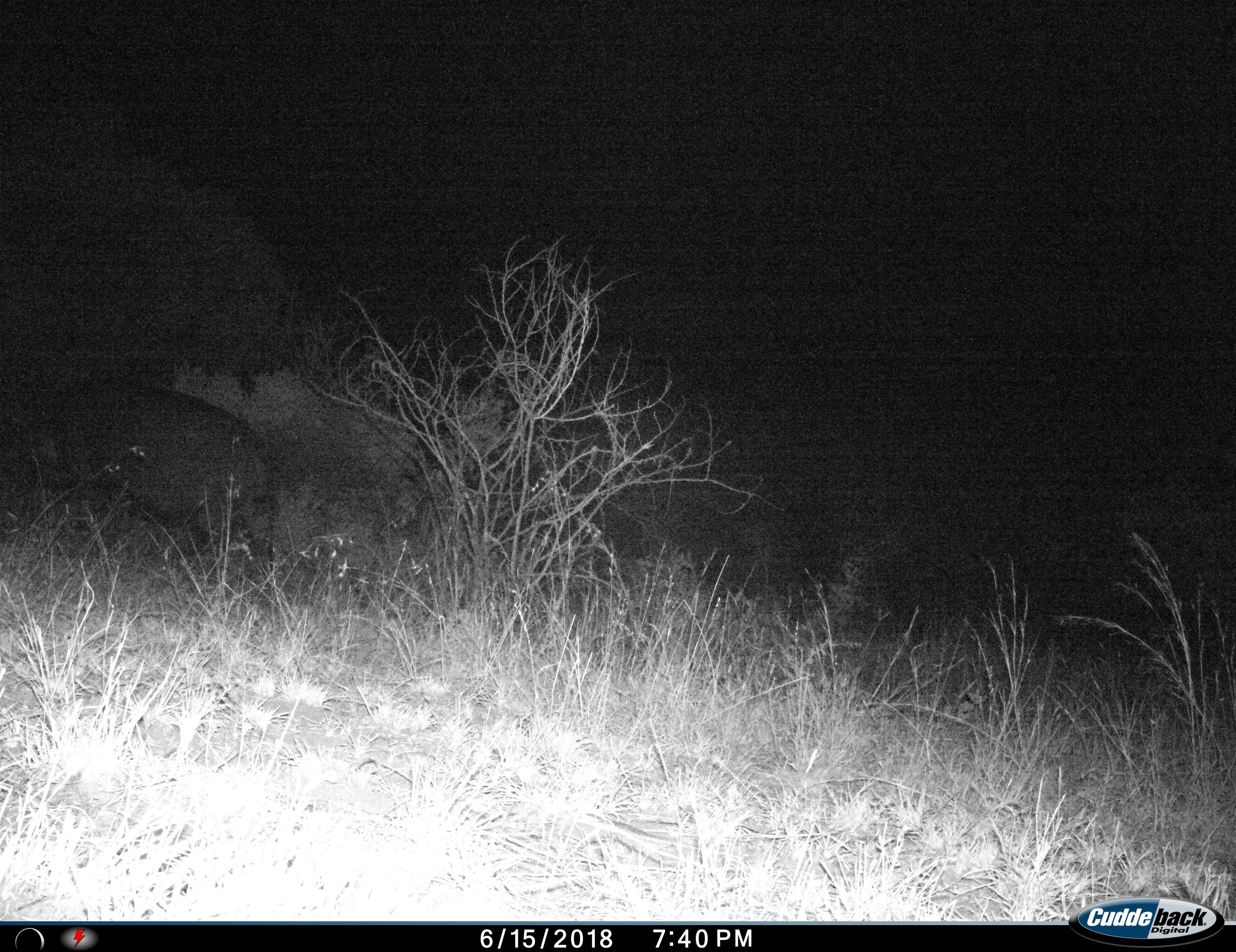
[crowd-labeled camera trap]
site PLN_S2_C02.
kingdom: Animalia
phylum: Chordata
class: Mammalia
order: Artiodactyla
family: Hippopotamidae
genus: Hippopotamus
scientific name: Hippopotamus amphibius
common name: hippopotamus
Hippopotamus (Hippopotamus amphibius), count 1. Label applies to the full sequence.